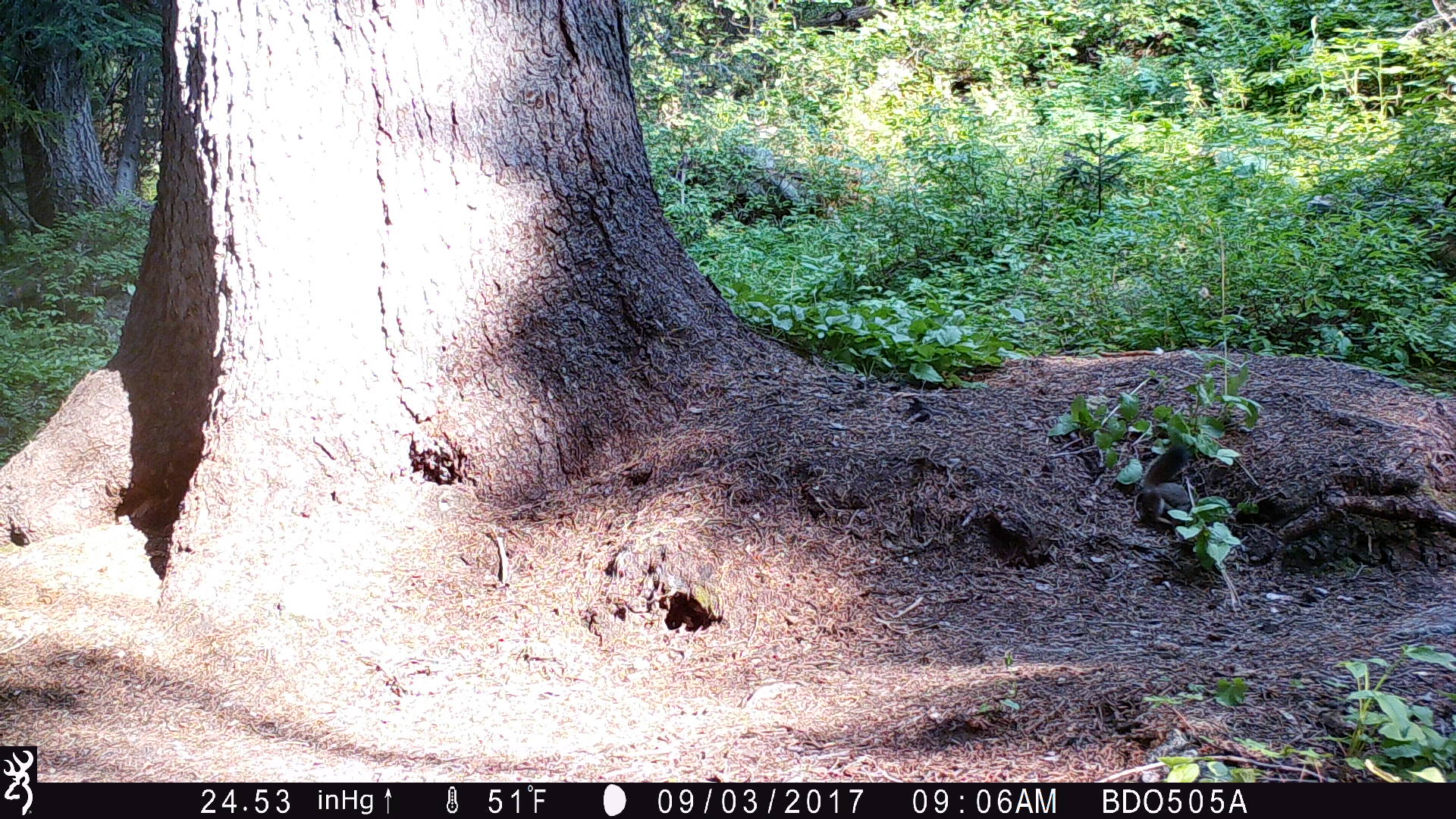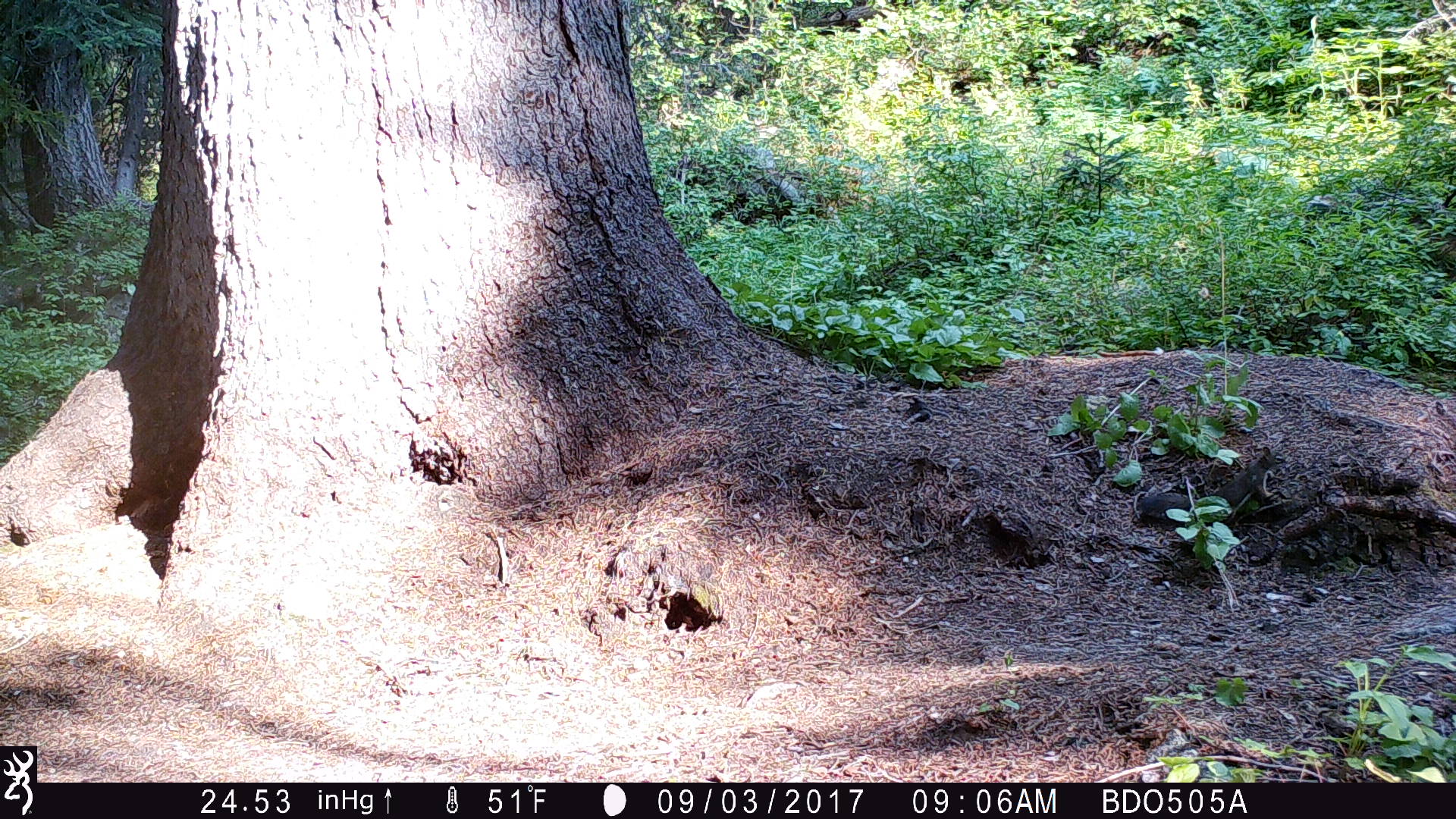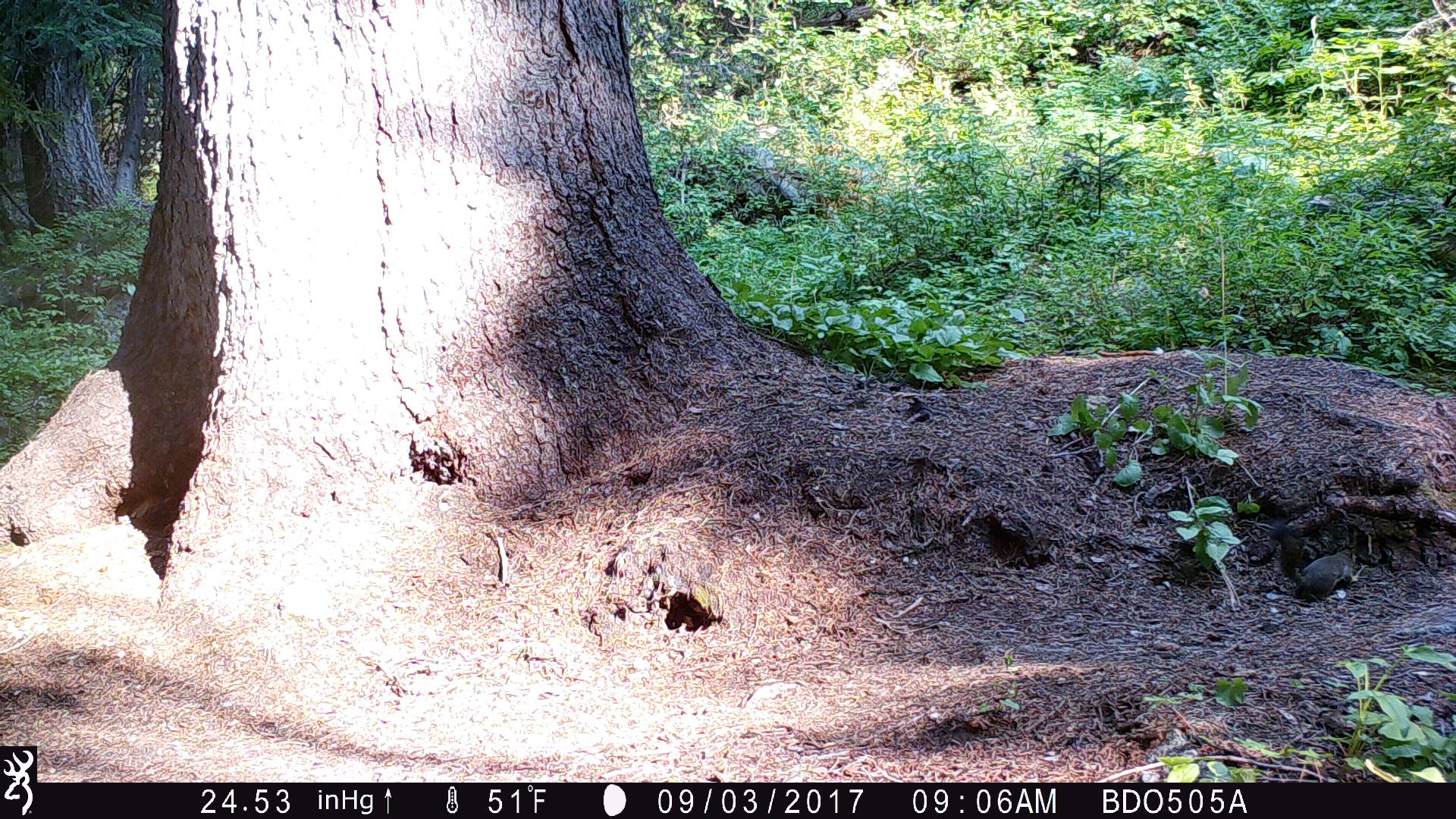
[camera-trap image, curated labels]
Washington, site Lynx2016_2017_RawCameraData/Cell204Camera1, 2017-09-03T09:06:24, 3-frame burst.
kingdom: Animalia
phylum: Chordata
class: Mammalia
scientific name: Mammalia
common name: small mammal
Small mammal (Mammalia). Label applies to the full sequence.